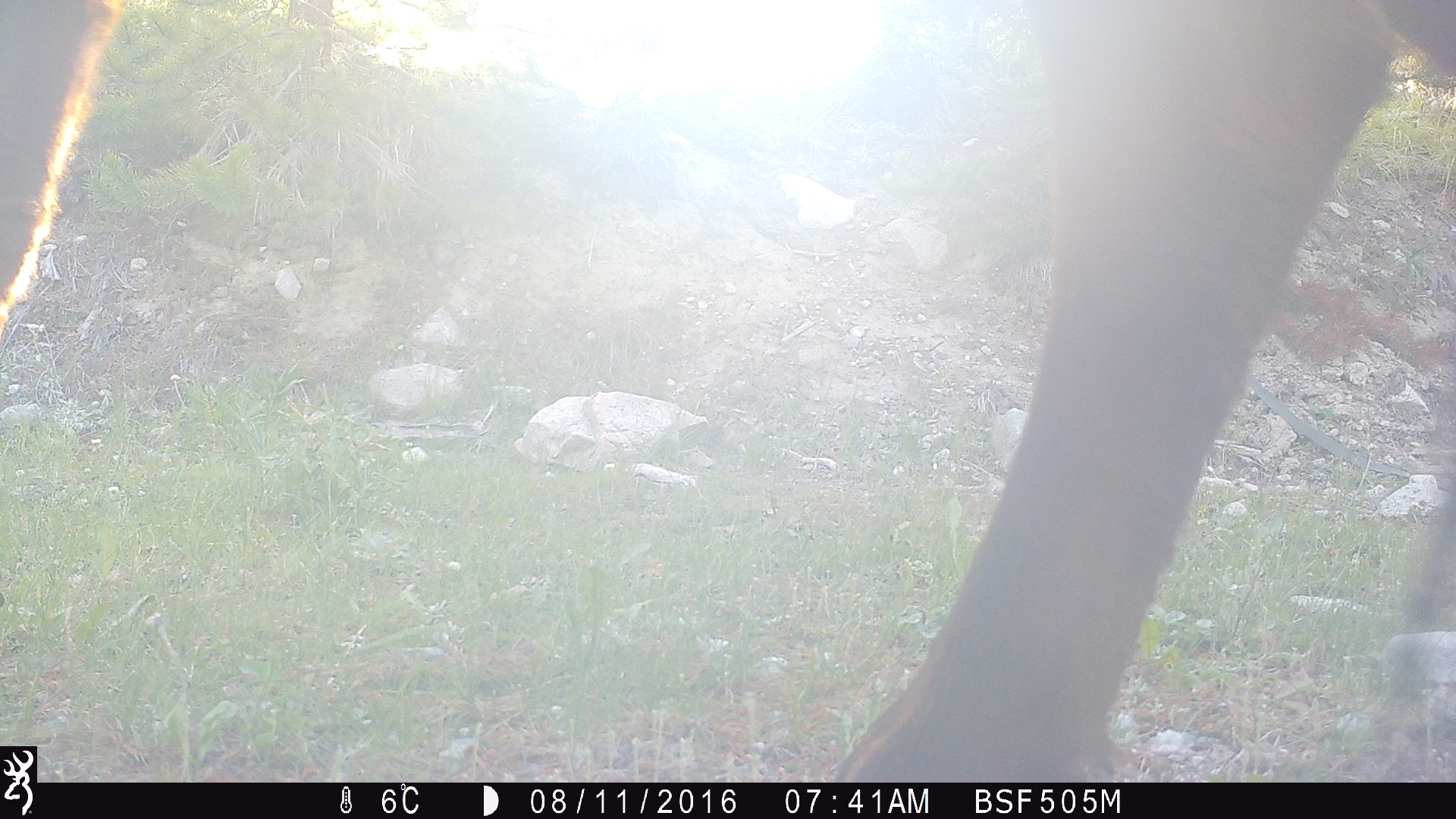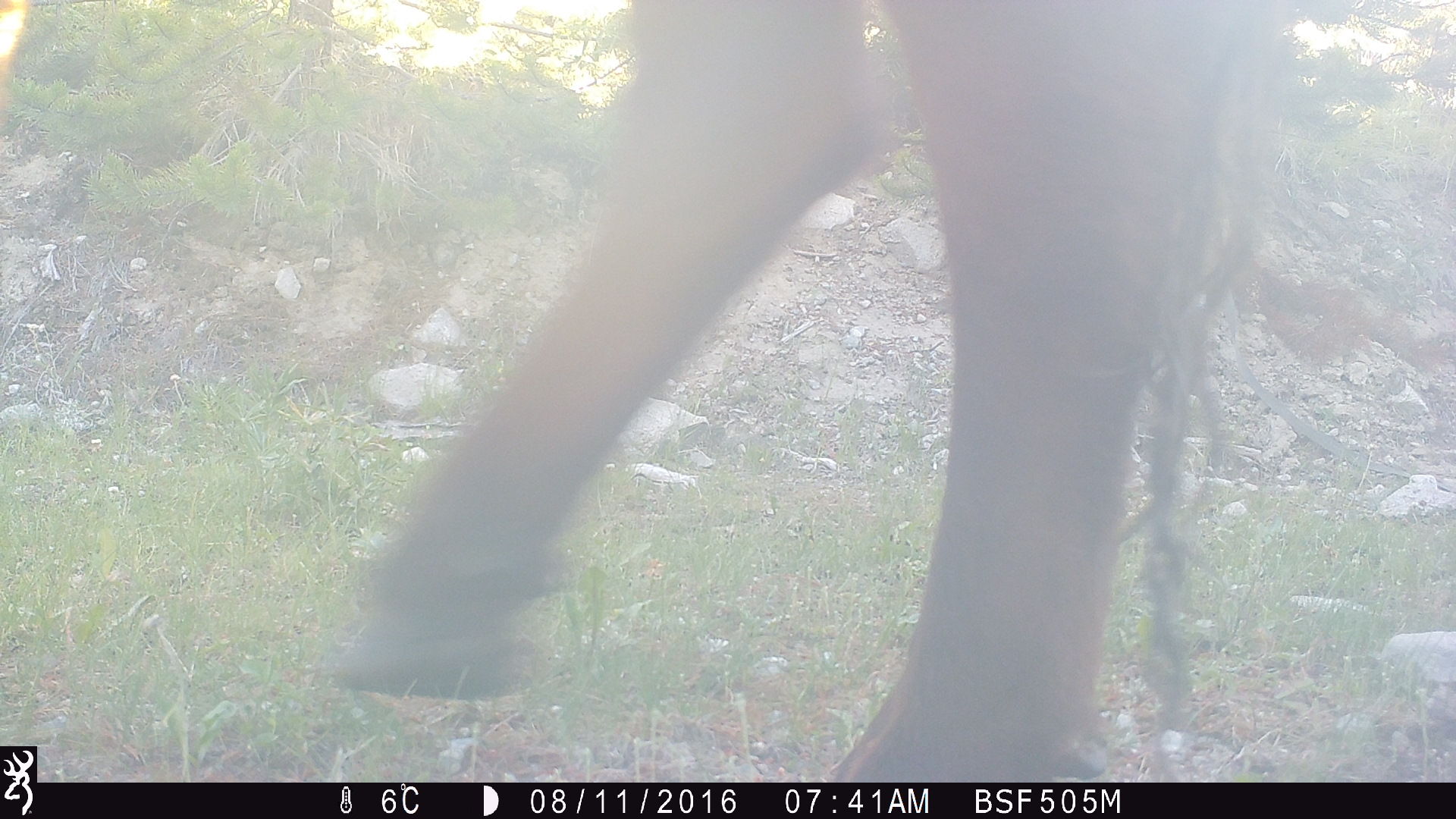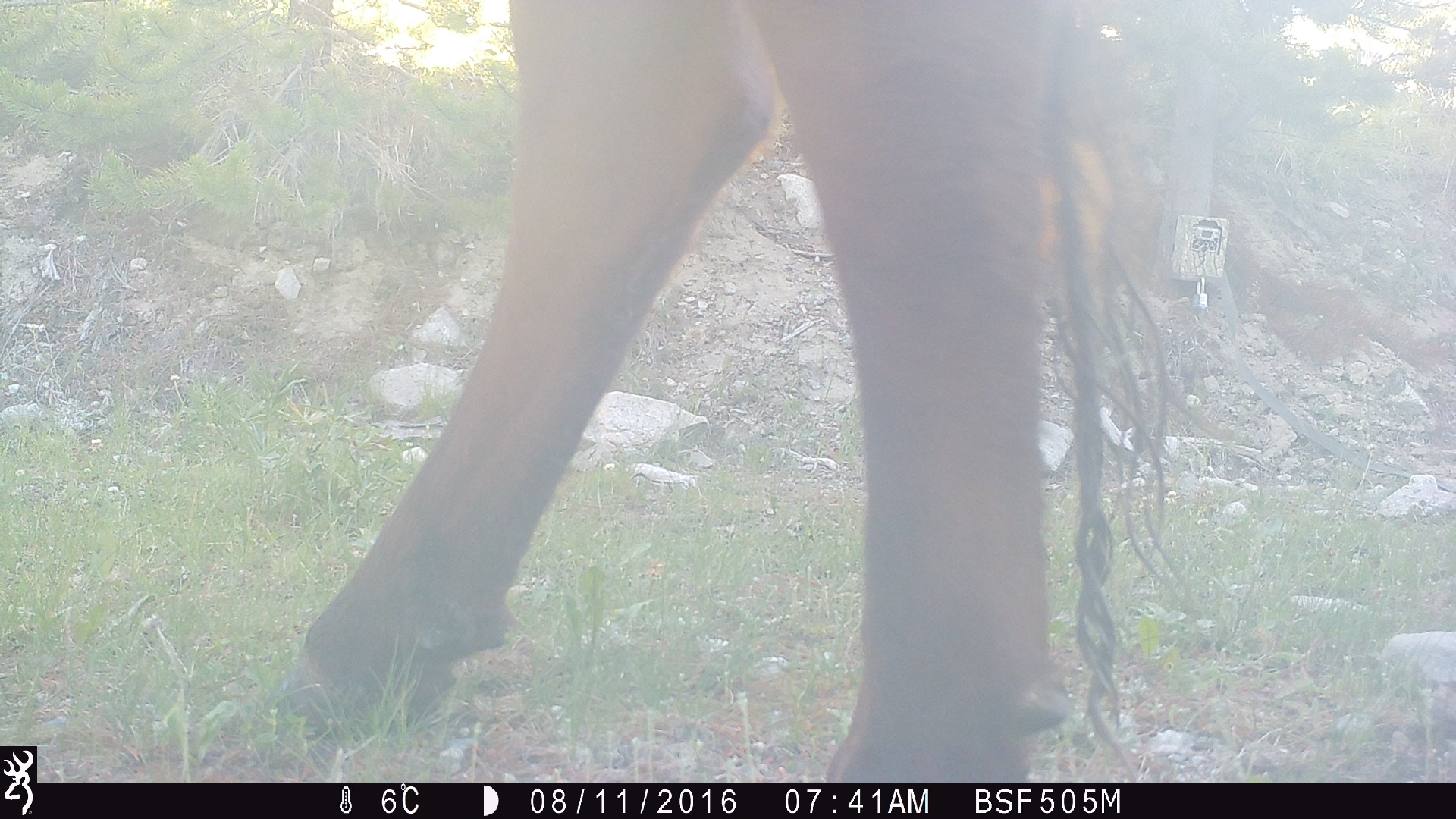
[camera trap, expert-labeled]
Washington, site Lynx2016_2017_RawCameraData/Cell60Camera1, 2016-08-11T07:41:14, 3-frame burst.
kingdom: Animalia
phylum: Chordata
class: Mammalia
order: Artiodactyla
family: Bovidae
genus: Bos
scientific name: Bos taurus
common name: domestic cattle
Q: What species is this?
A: Domestic cattle (Bos taurus).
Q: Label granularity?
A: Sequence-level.